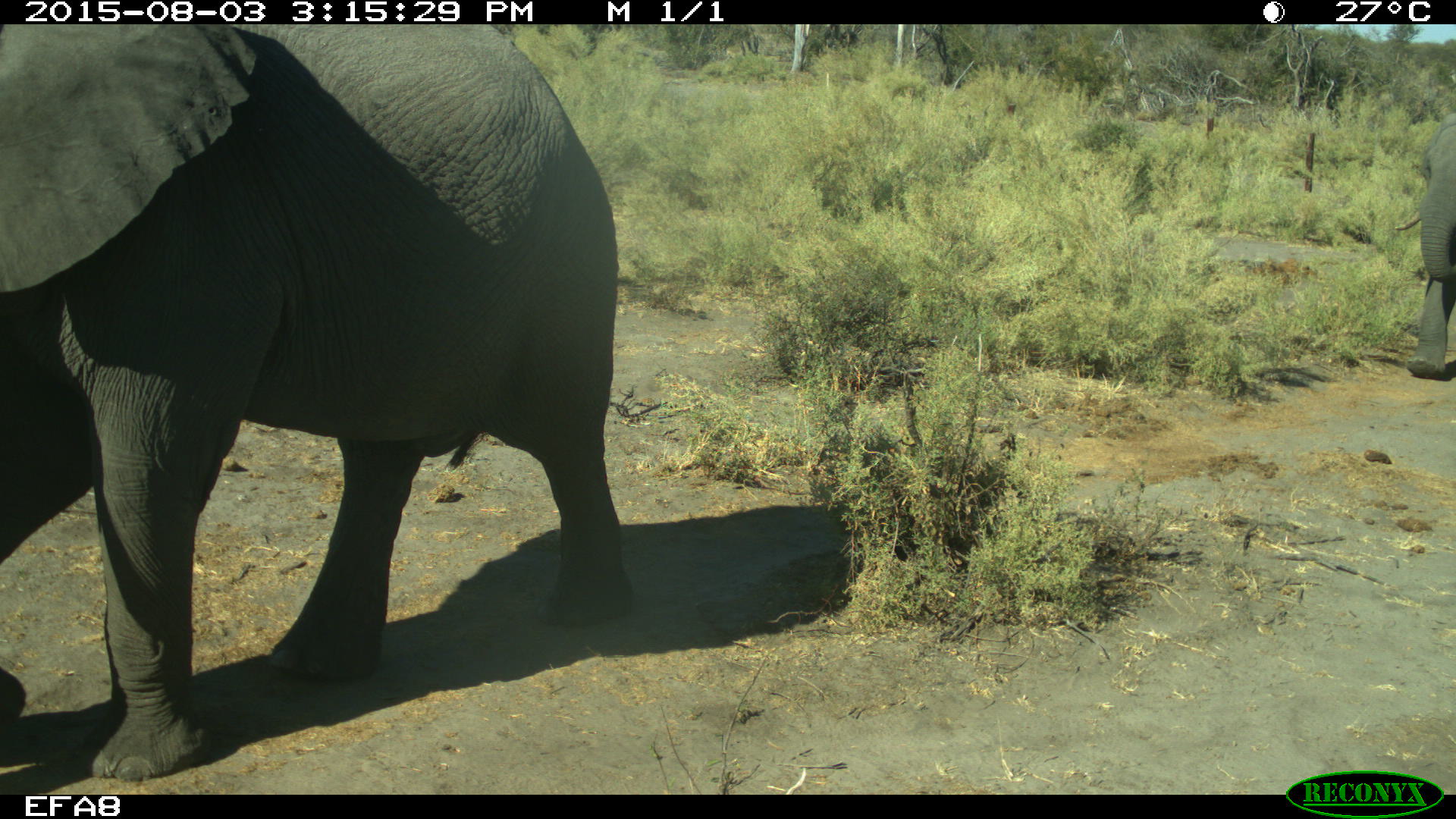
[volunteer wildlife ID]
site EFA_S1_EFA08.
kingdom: Animalia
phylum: Chordata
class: Mammalia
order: Proboscidea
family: Elephantidae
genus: Loxodonta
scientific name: Loxodonta africana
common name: african bush elephant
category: elephant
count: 2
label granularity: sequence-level